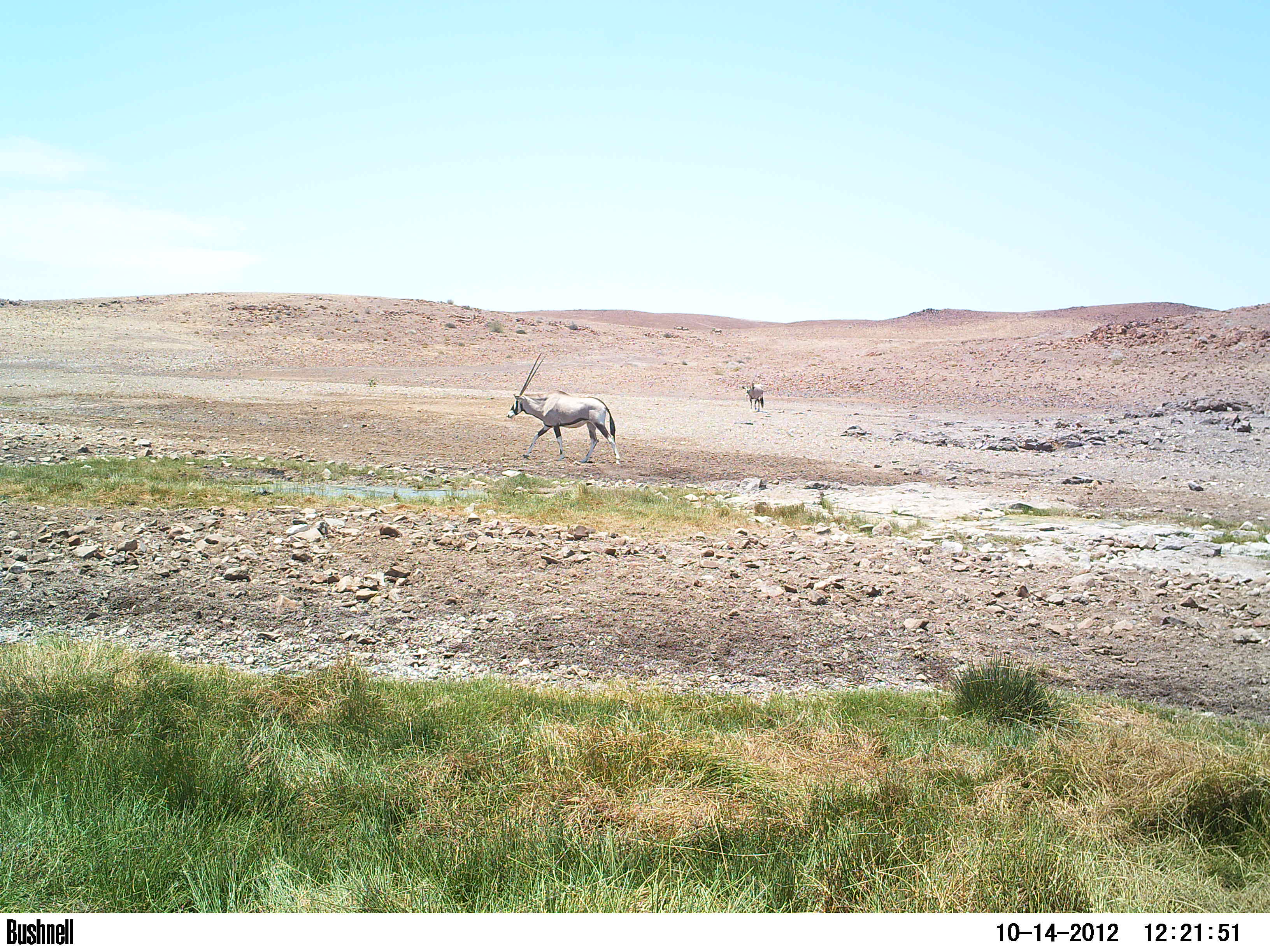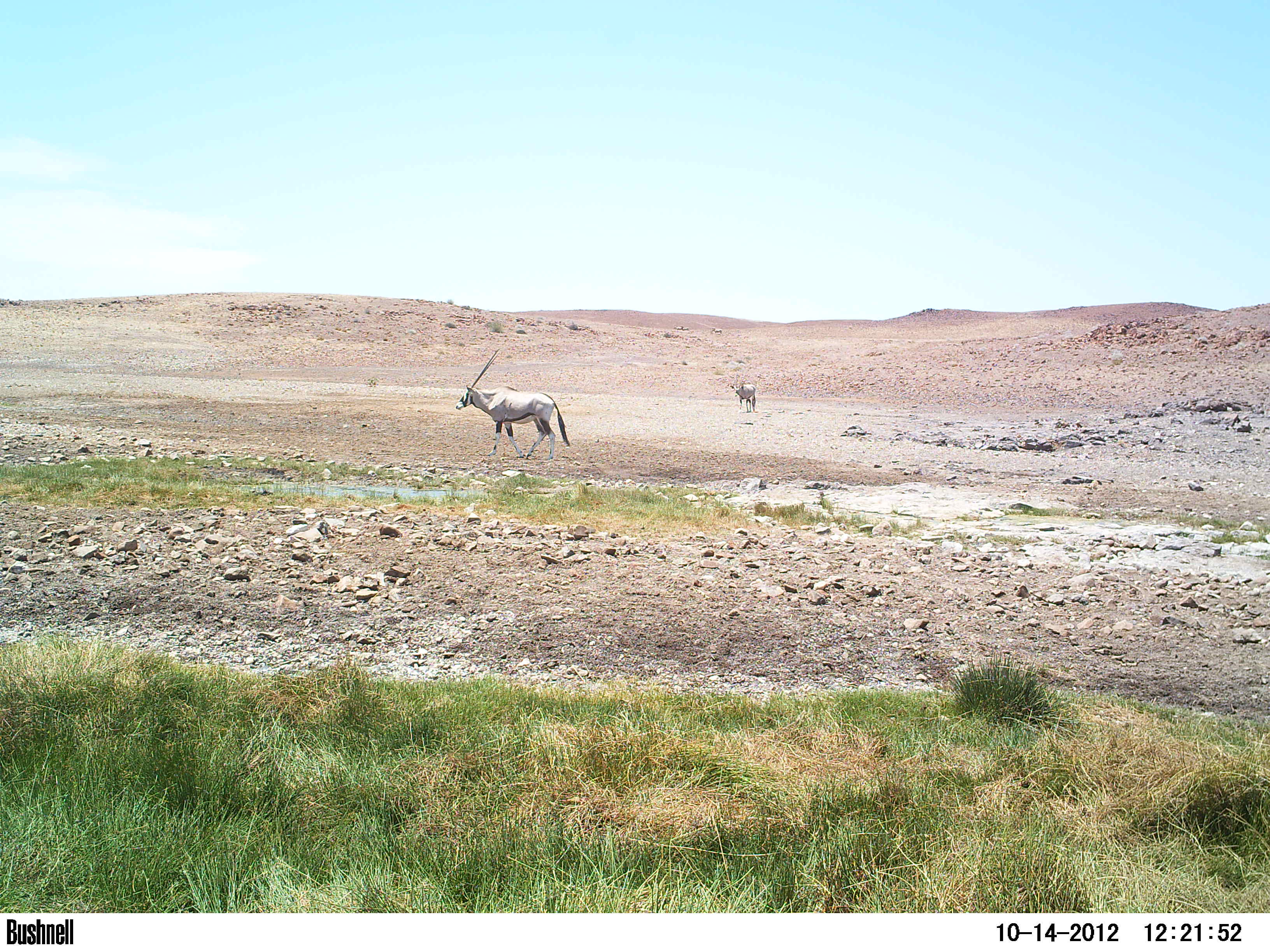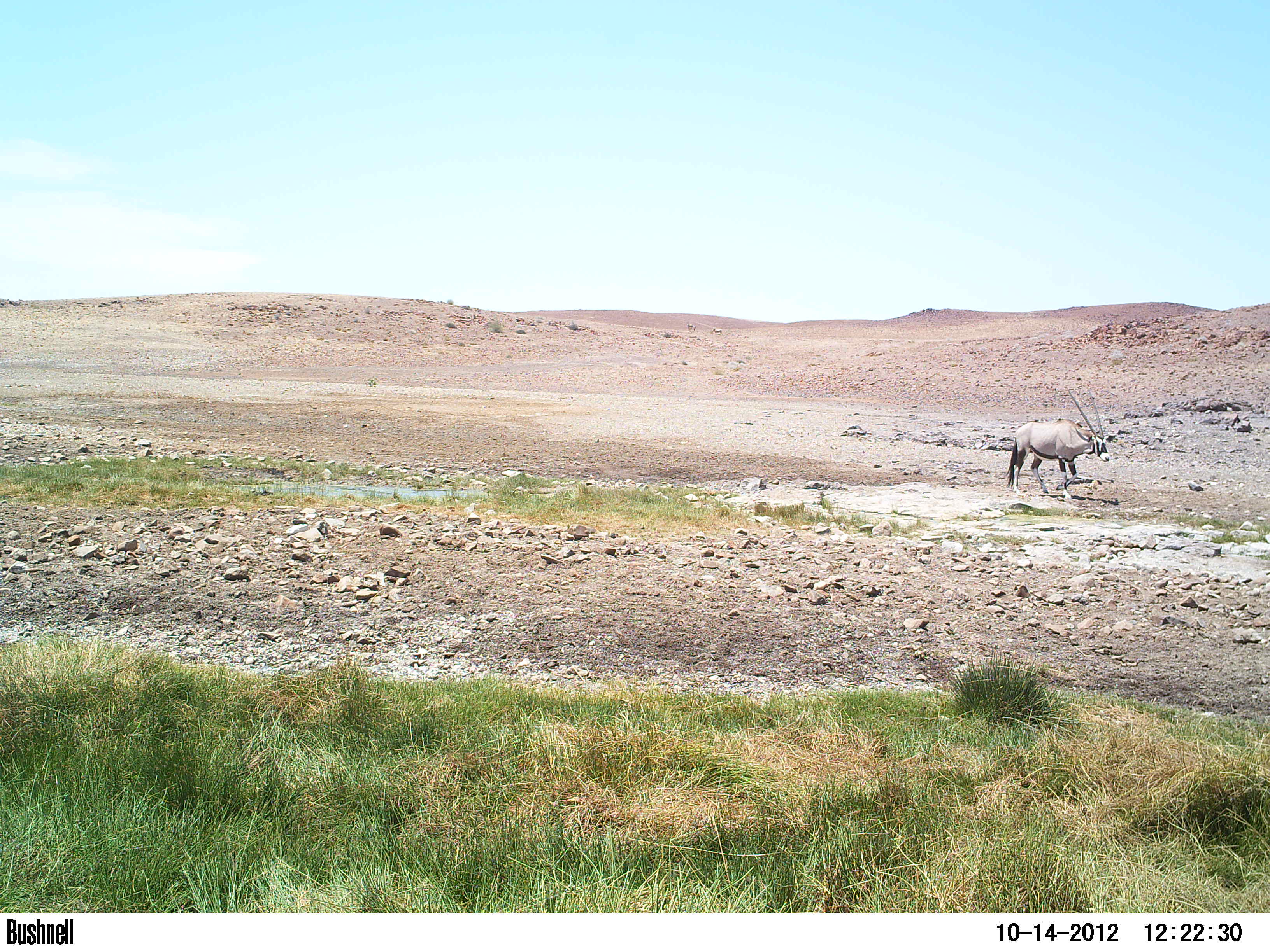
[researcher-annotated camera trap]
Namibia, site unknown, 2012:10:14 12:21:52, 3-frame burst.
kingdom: Animalia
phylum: Chordata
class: Mammalia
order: Artiodactyla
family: Bovidae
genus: Oryx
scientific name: Oryx gazella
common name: gemsbok